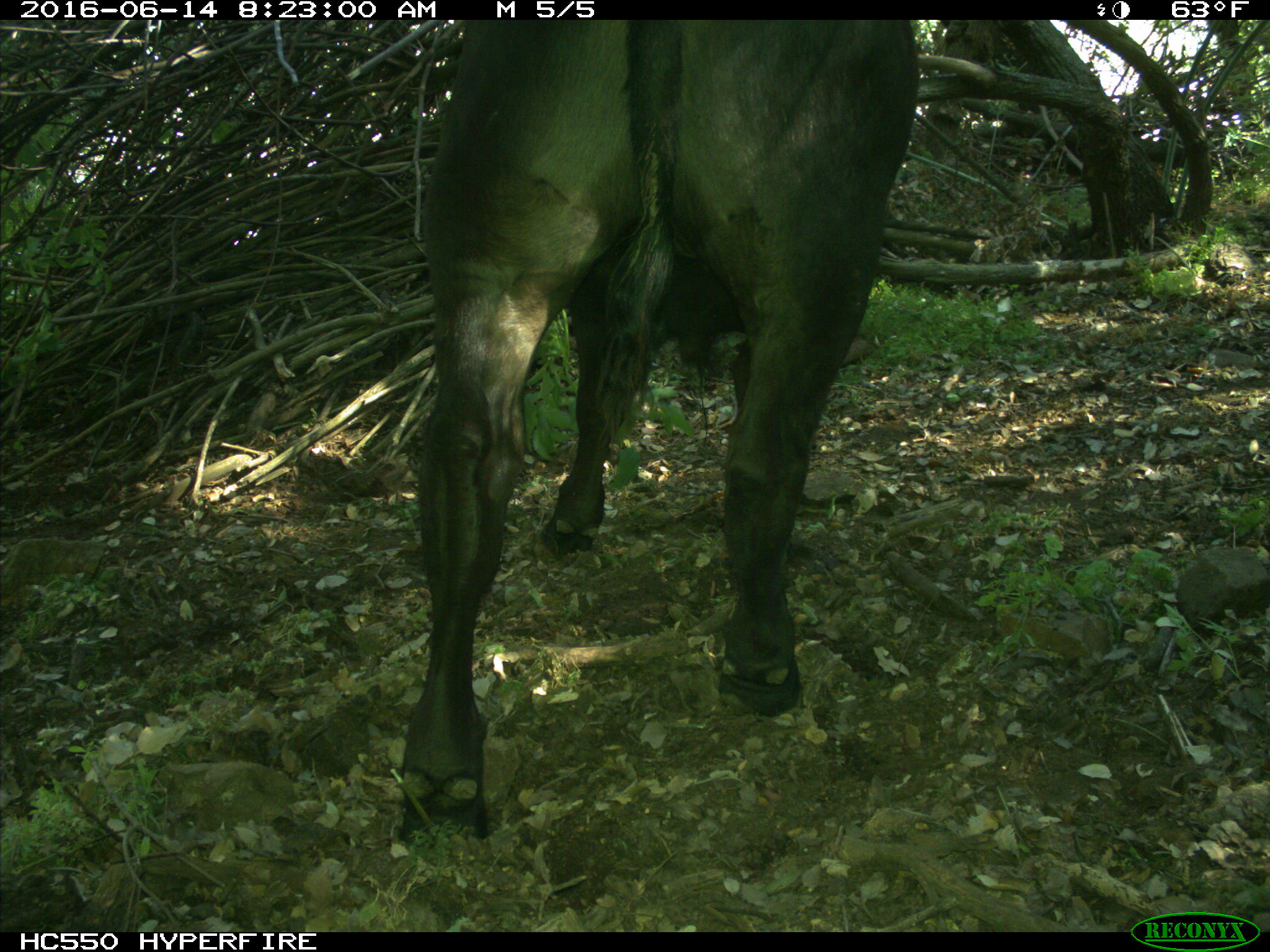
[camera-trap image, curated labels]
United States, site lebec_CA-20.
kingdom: Animalia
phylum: Chordata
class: Mammalia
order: Artiodactyla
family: Bovidae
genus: Bos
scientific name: Bos taurus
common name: domestic cow